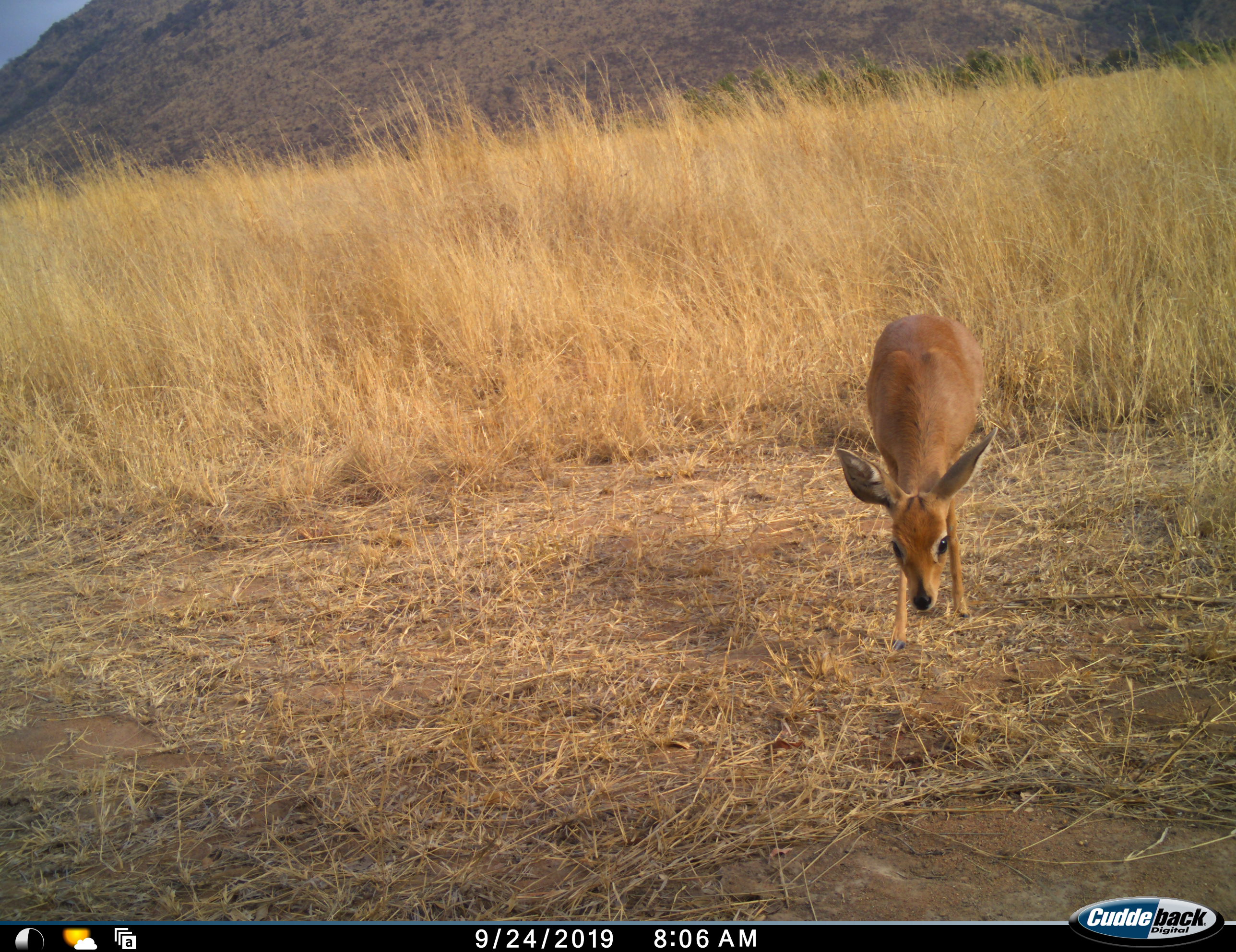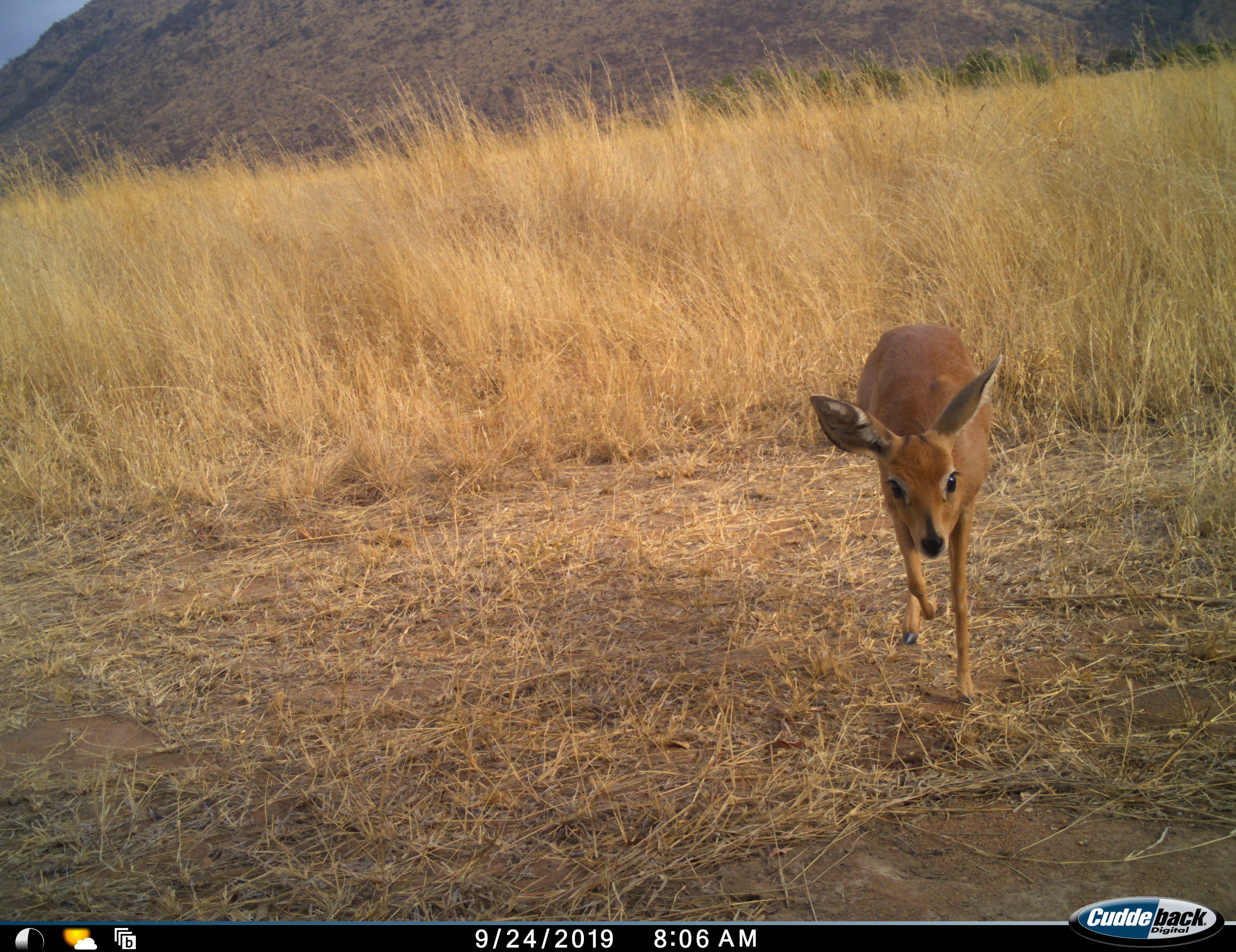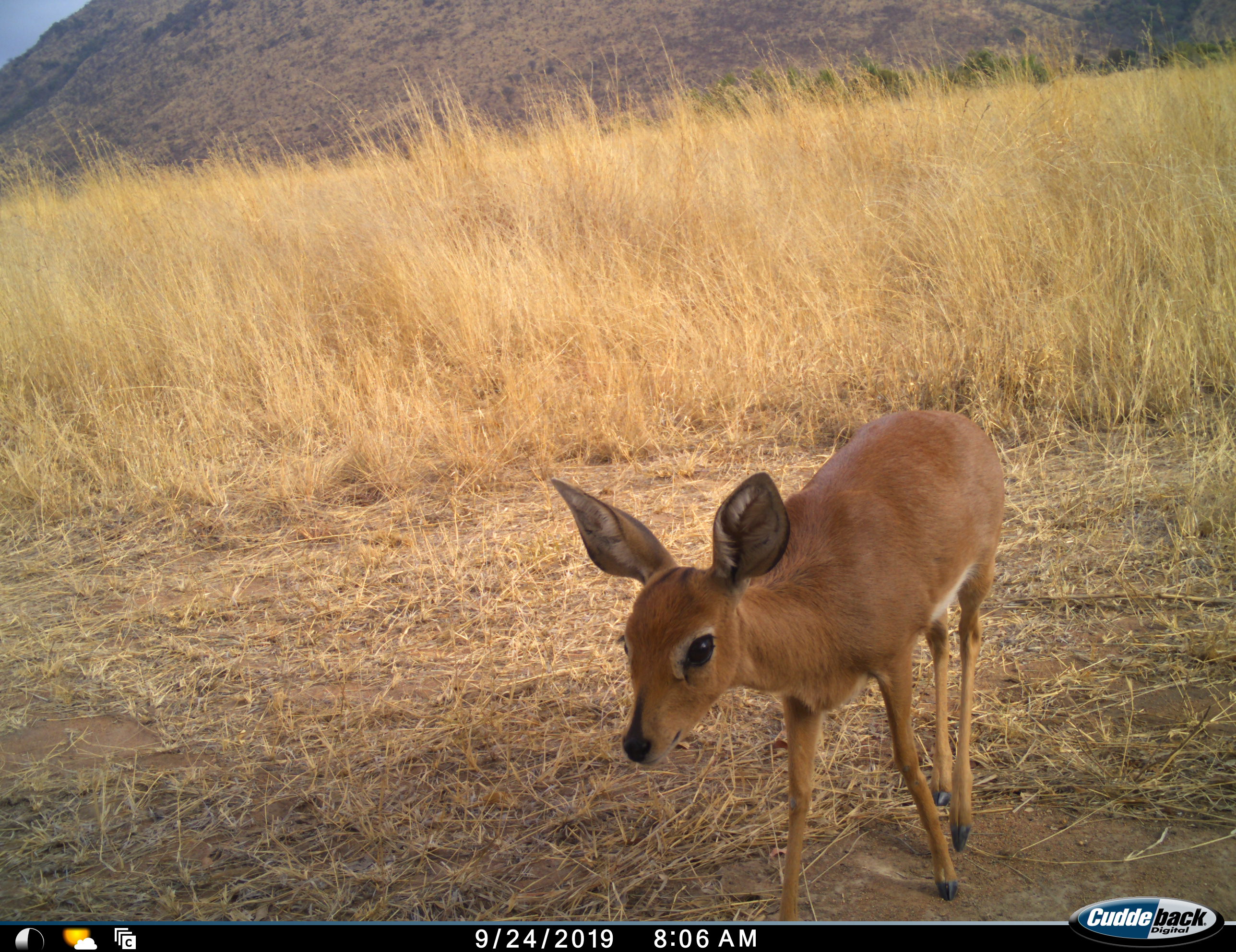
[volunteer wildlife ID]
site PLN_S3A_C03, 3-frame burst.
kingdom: Animalia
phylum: Chordata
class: Mammalia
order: Artiodactyla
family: Bovidae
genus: Raphicerus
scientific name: Raphicerus campestris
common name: steenbok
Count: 1.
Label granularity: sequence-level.